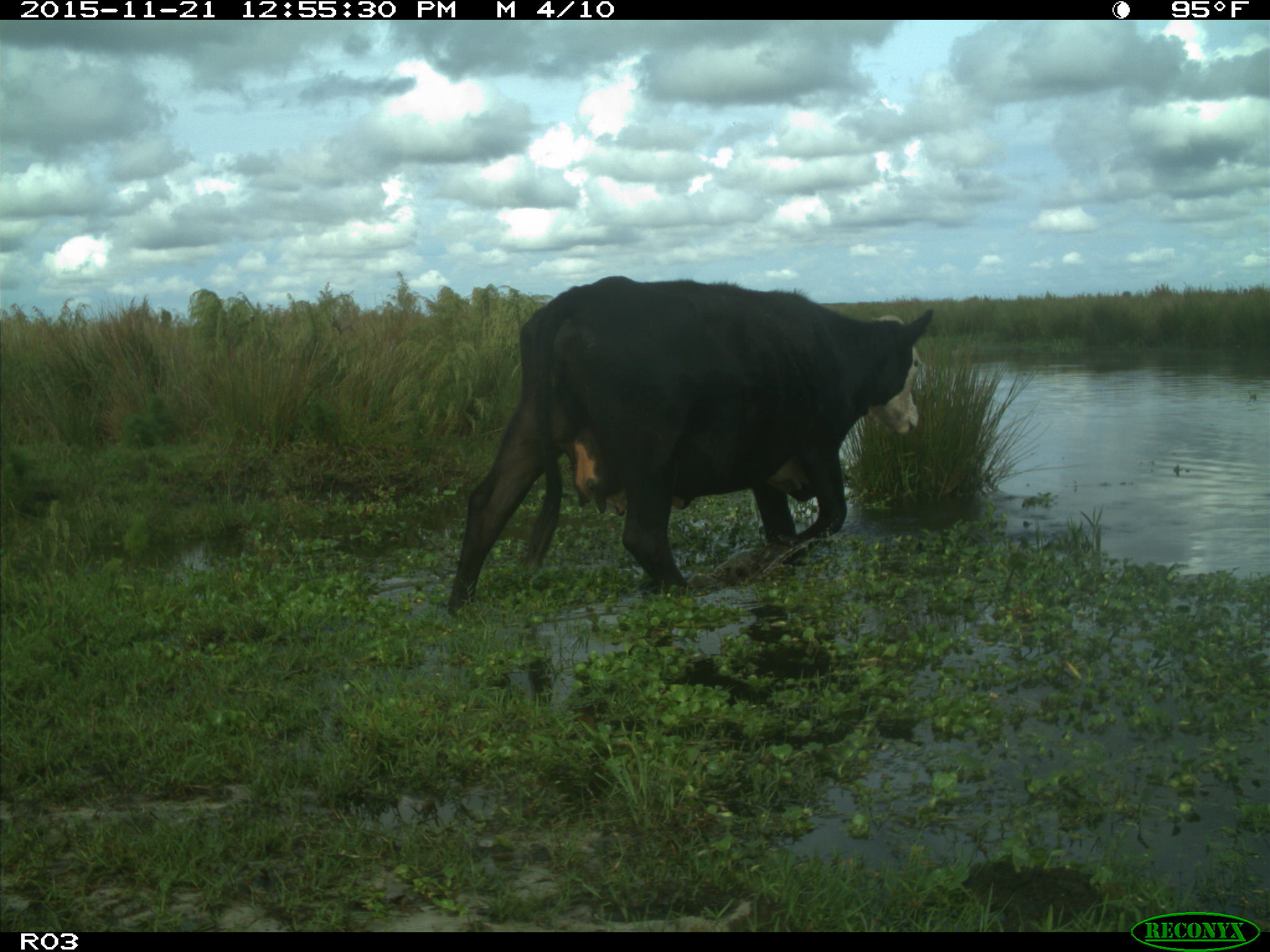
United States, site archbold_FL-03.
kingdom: Animalia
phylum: Chordata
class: Mammalia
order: Artiodactyla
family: Bovidae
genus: Bos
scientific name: Bos taurus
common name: domestic cow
Bos taurus (domestic cow).